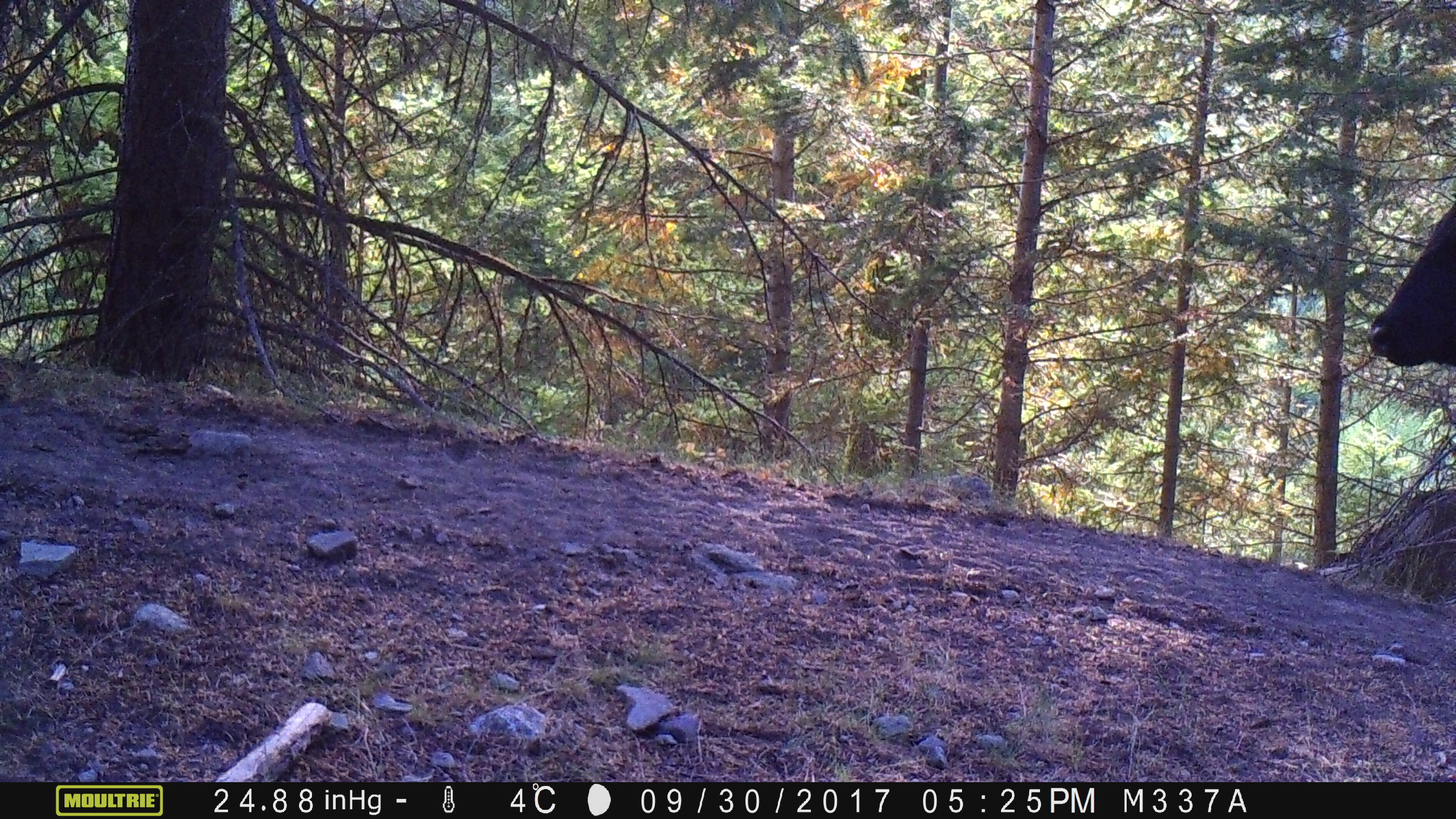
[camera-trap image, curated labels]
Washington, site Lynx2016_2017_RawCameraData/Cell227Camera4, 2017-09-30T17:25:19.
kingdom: Animalia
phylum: Chordata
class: Mammalia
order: Artiodactyla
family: Bovidae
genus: Bos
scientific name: Bos taurus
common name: domestic cattle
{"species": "domestic cattle (Bos taurus)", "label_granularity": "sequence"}